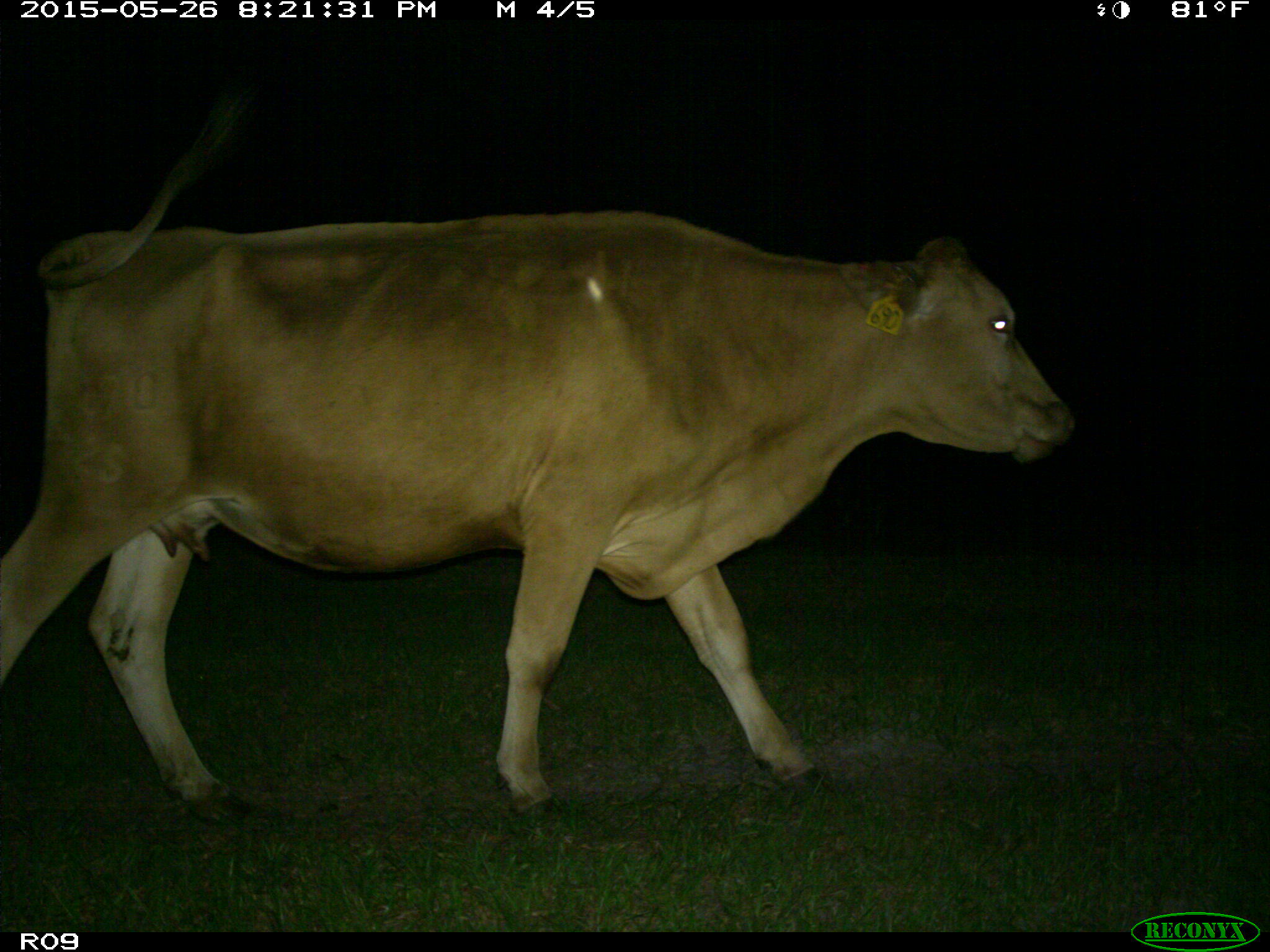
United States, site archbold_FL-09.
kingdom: Animalia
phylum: Chordata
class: Mammalia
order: Artiodactyla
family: Bovidae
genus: Bos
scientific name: Bos taurus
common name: domestic cow